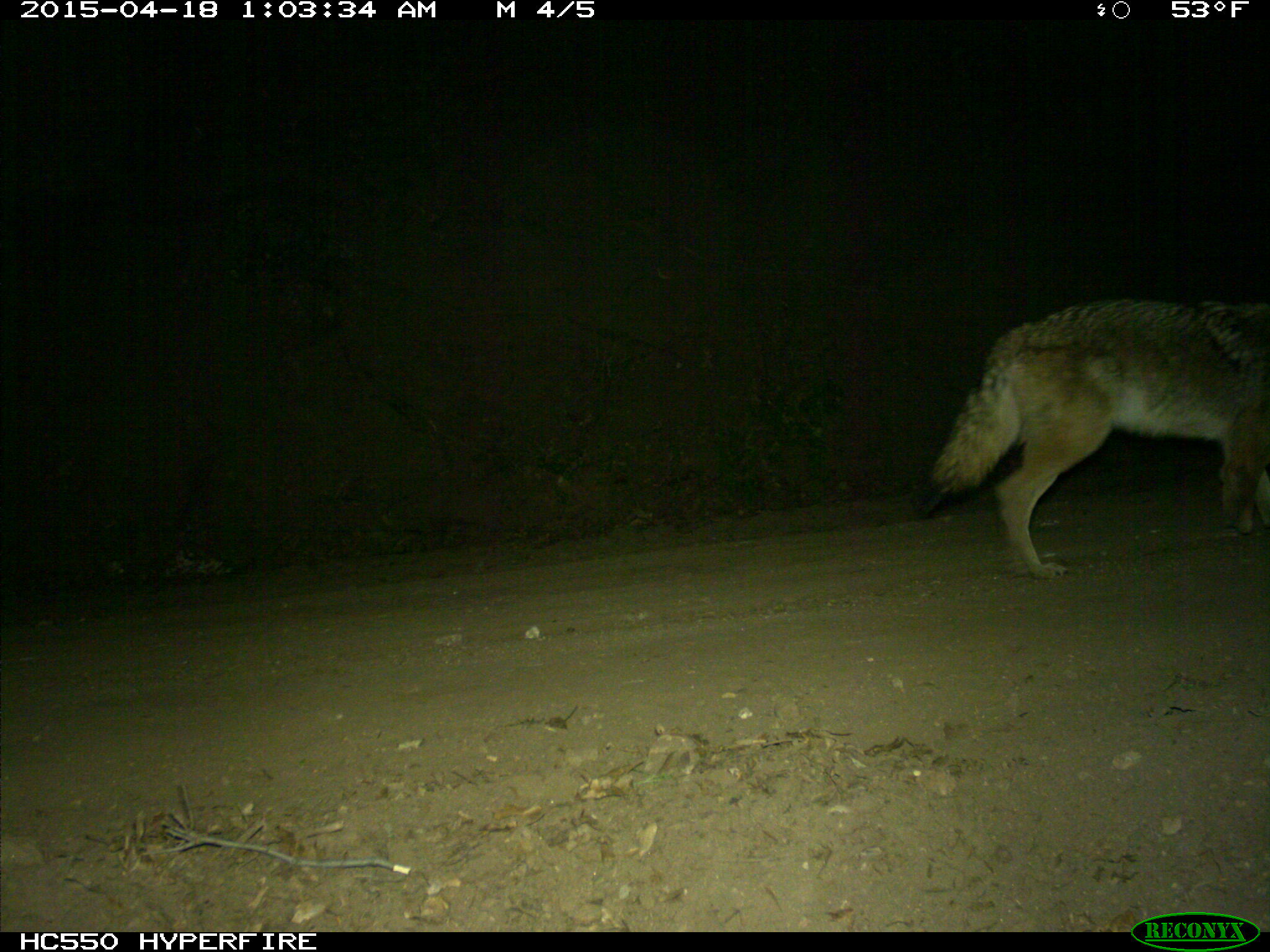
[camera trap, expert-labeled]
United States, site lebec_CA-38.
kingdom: Animalia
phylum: Chordata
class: Mammalia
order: Carnivora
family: Canidae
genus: Canis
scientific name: Canis latrans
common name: coyote